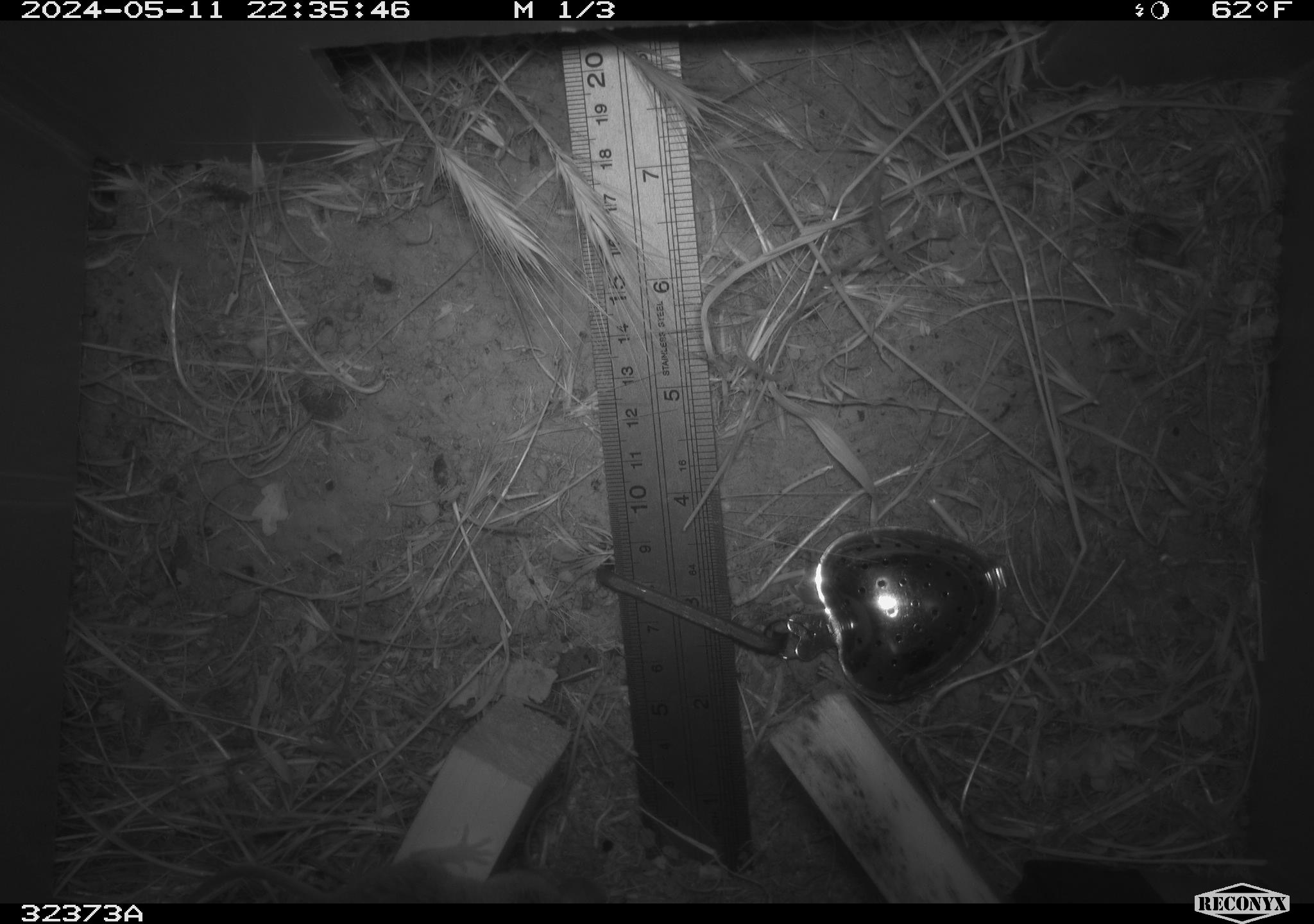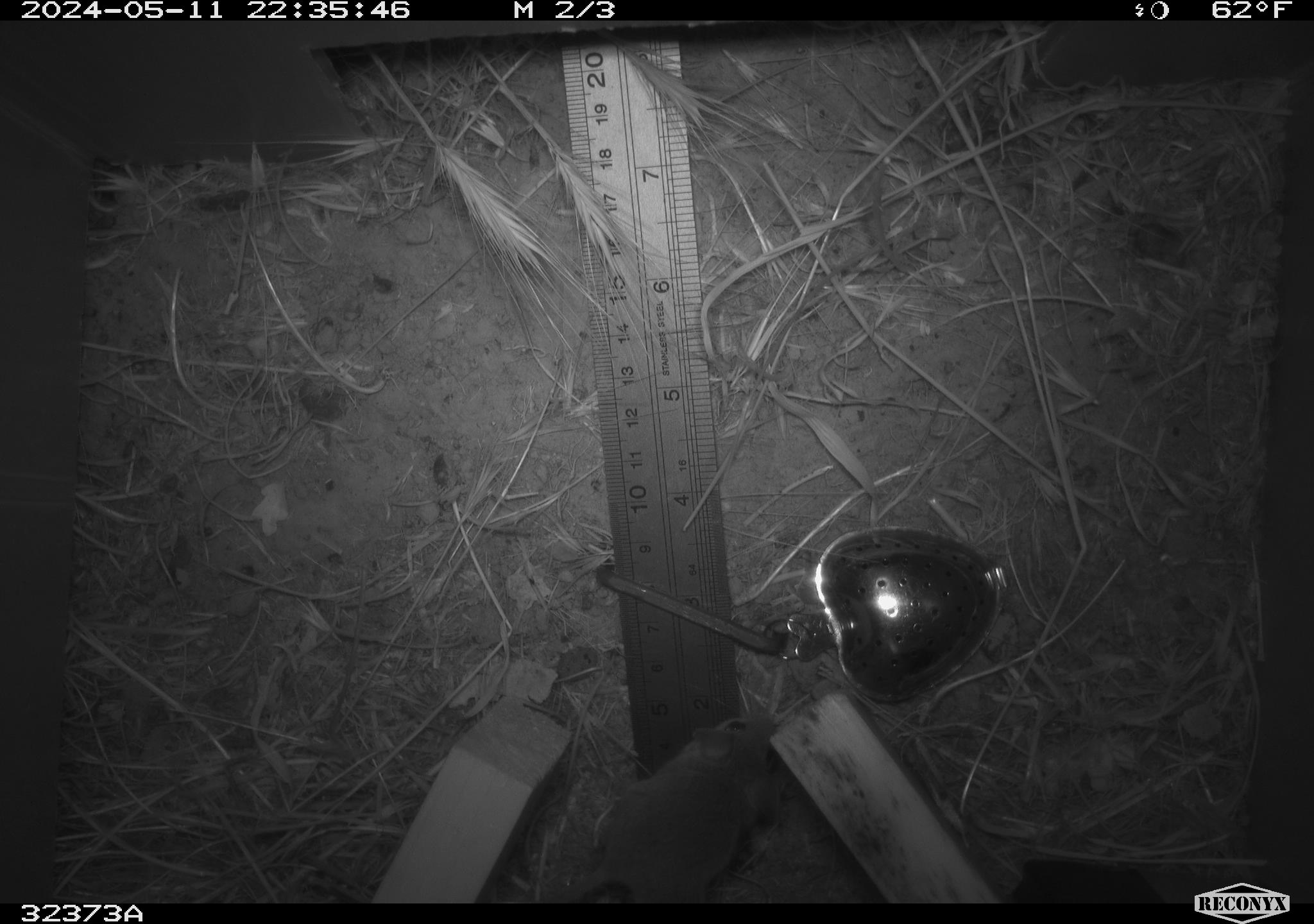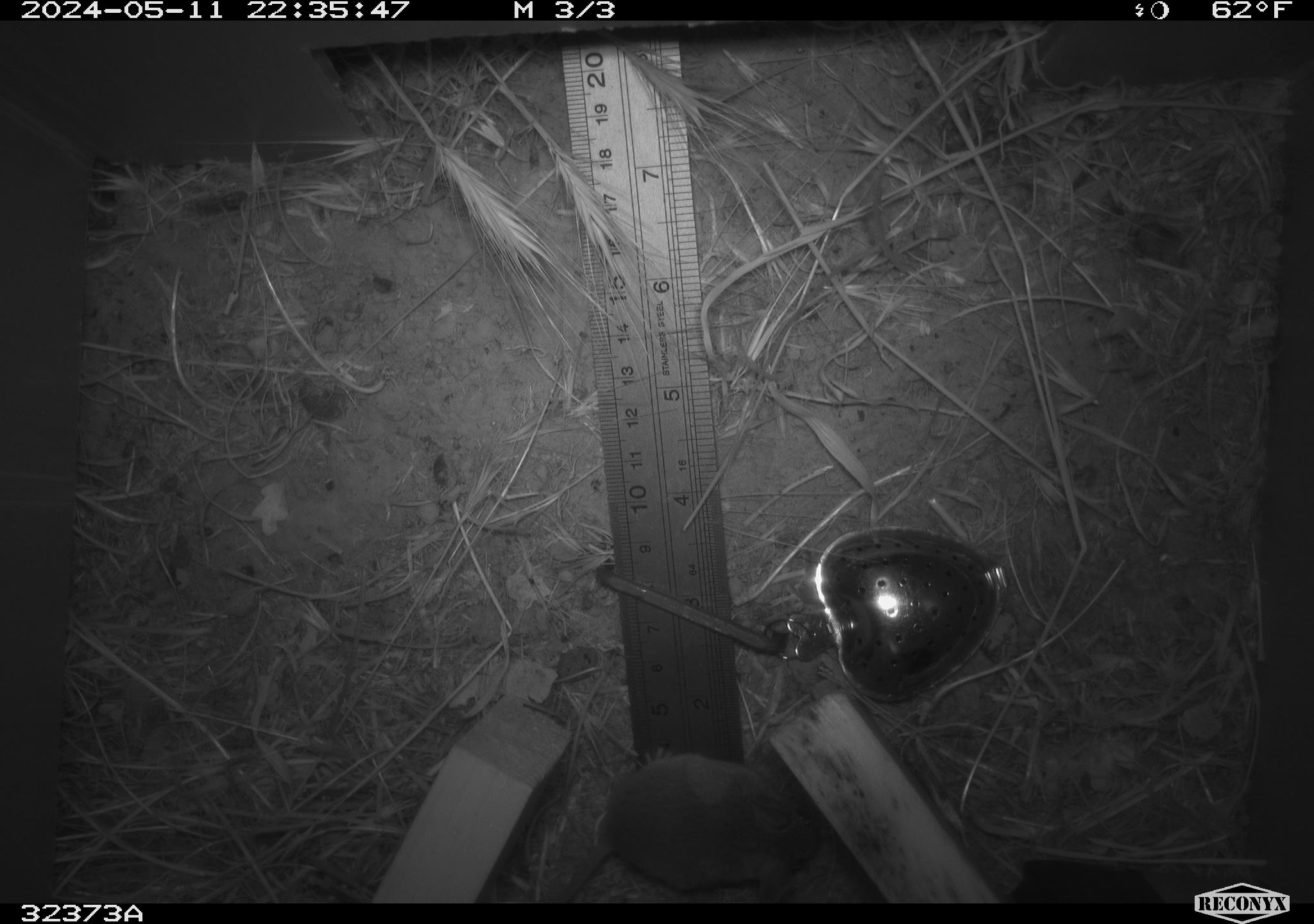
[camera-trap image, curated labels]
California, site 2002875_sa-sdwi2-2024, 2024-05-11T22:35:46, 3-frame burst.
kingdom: Animalia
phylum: Chordata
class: Mammalia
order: Rodentia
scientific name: Rodentia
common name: mouse species